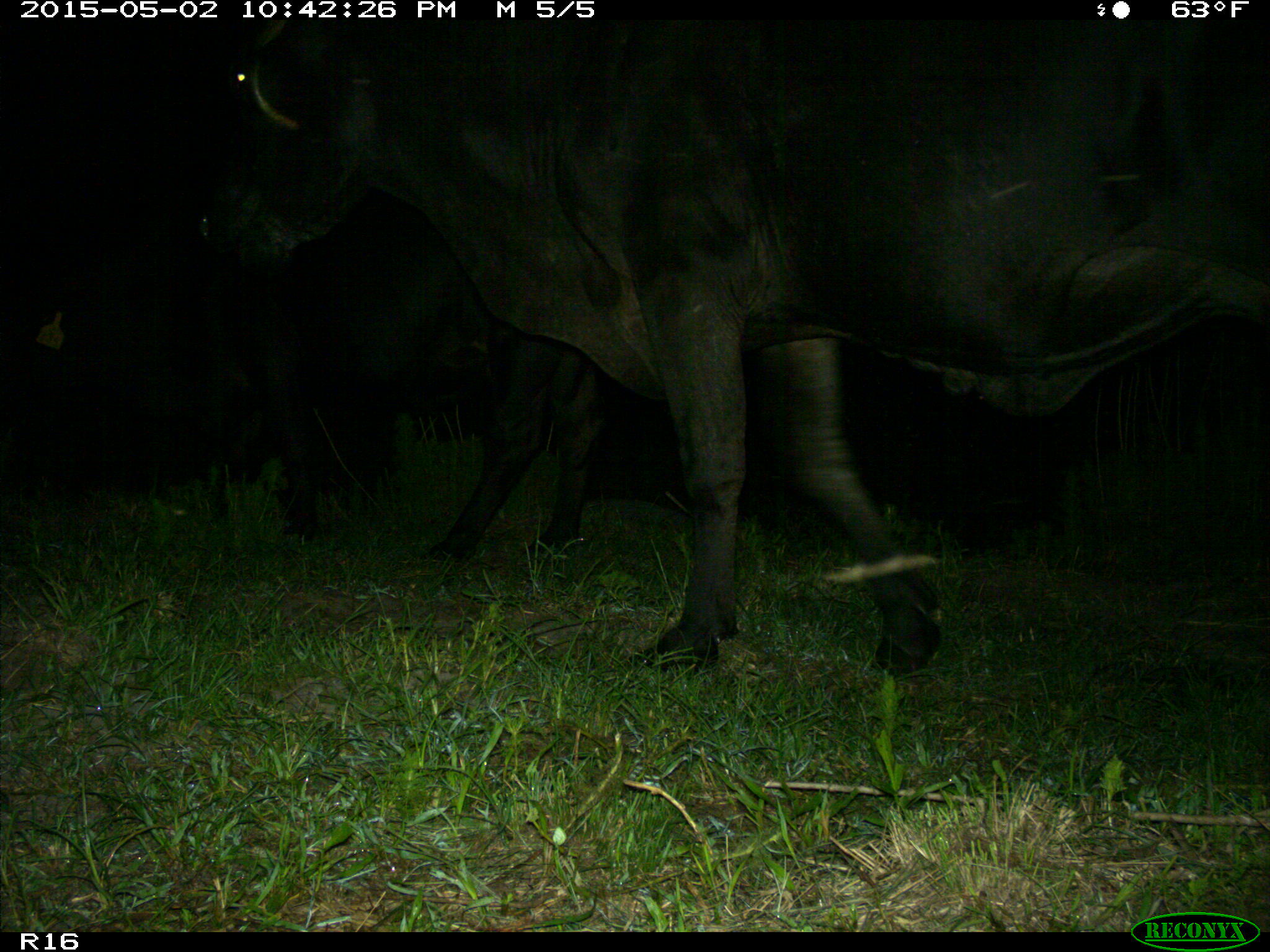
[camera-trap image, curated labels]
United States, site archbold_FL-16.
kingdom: Animalia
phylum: Chordata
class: Mammalia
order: Artiodactyla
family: Bovidae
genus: Bos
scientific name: Bos taurus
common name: domestic cow